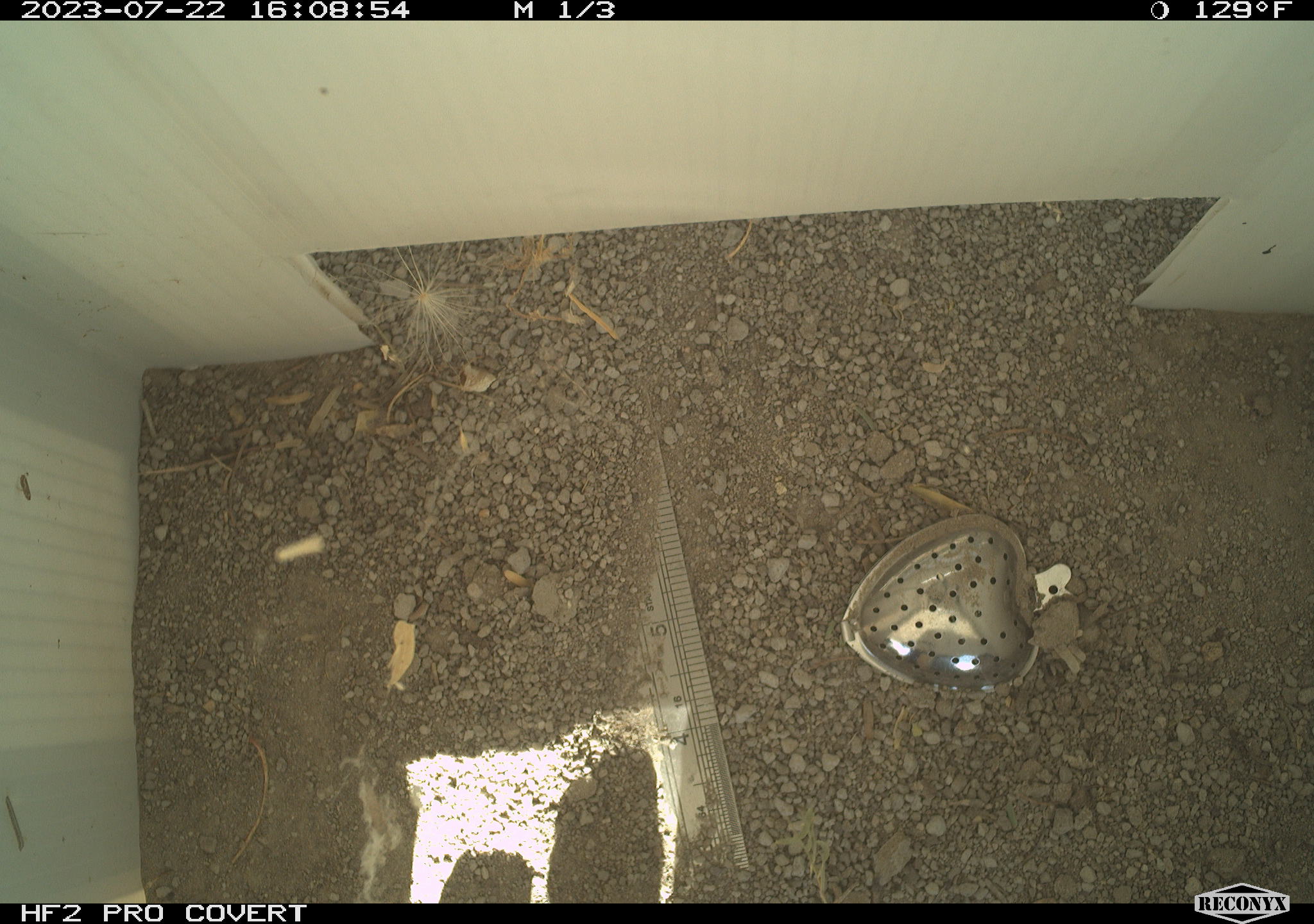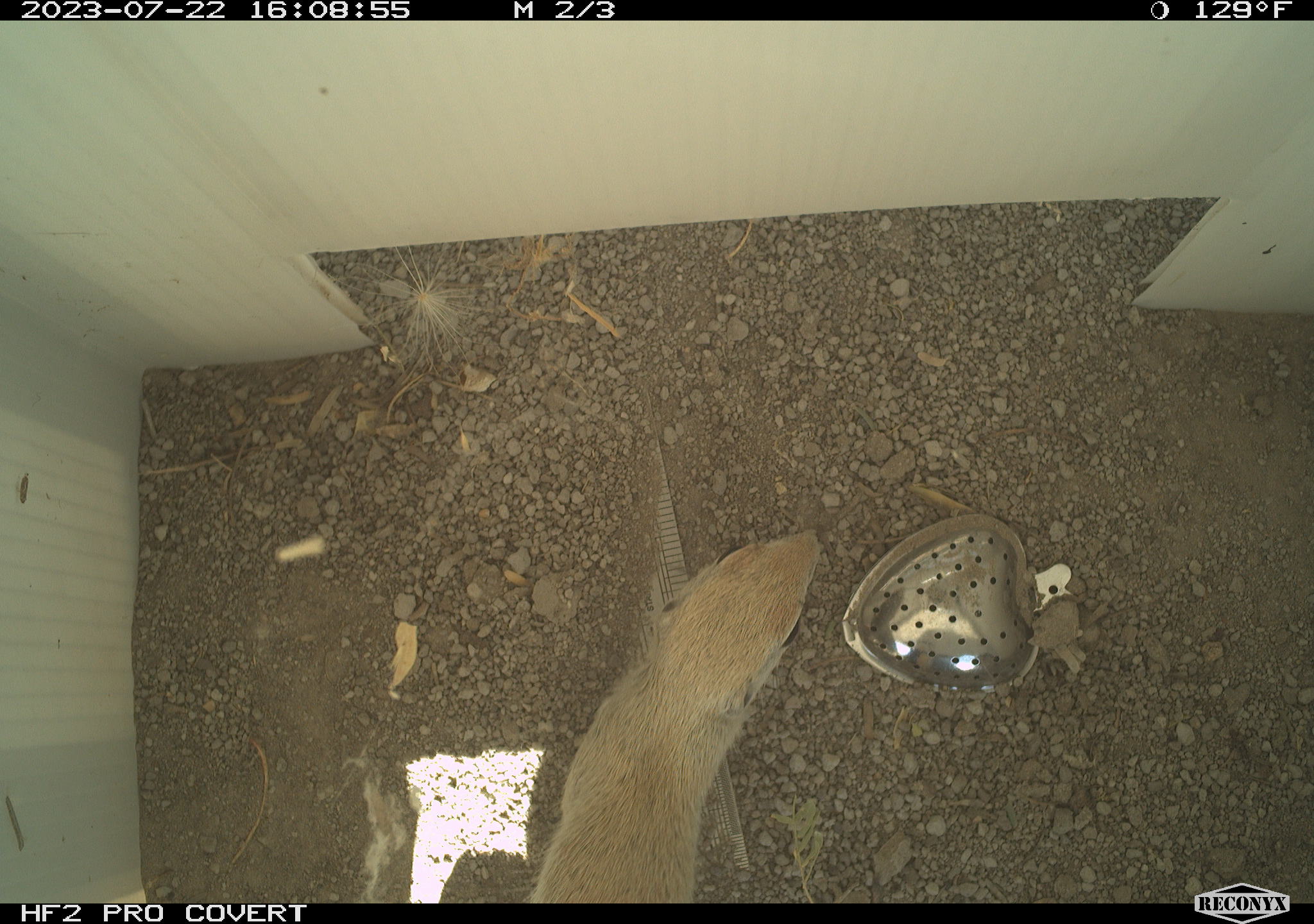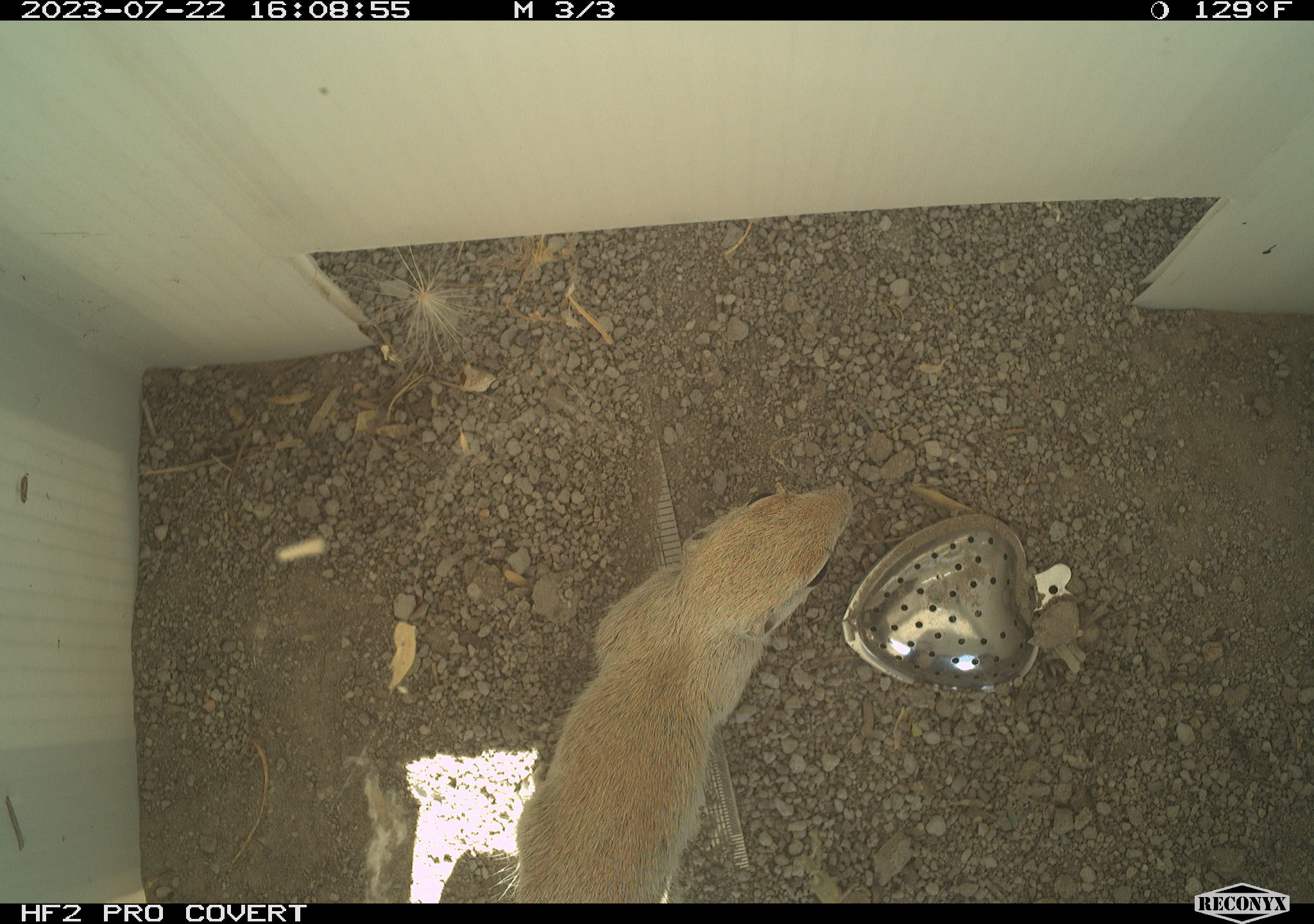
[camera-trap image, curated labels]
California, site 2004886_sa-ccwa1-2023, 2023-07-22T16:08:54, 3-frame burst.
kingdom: Animalia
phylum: Chordata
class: Mammalia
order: Rodentia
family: Sciuridae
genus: Xerospermophilus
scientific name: Xerospermophilus tereticaudus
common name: round-tailed ground squirrel